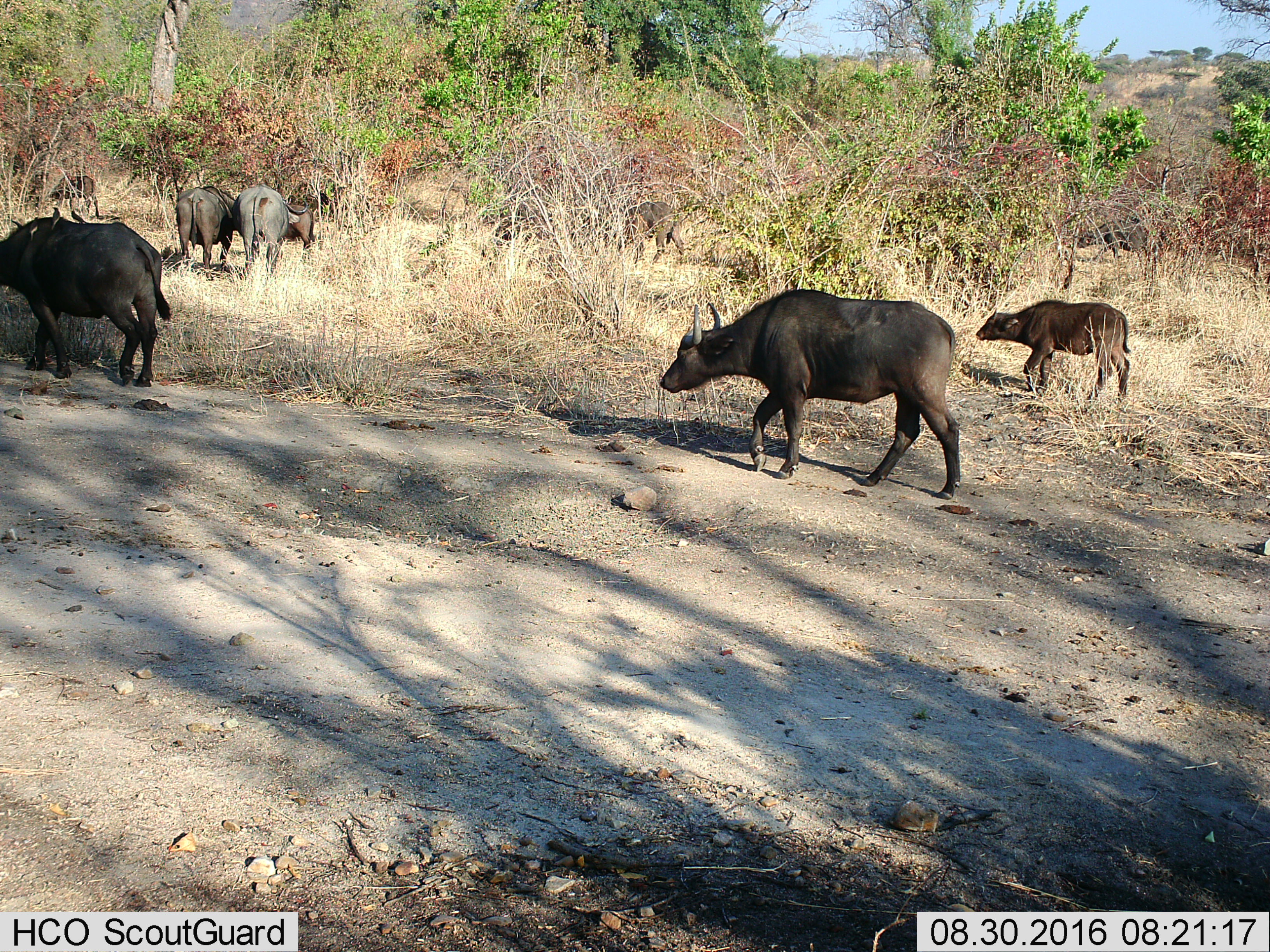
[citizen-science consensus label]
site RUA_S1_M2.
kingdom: Animalia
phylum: Chordata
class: Mammalia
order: Artiodactyla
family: Bovidae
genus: Syncerus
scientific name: Syncerus caffer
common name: african buffalo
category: buffalo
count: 7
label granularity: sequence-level